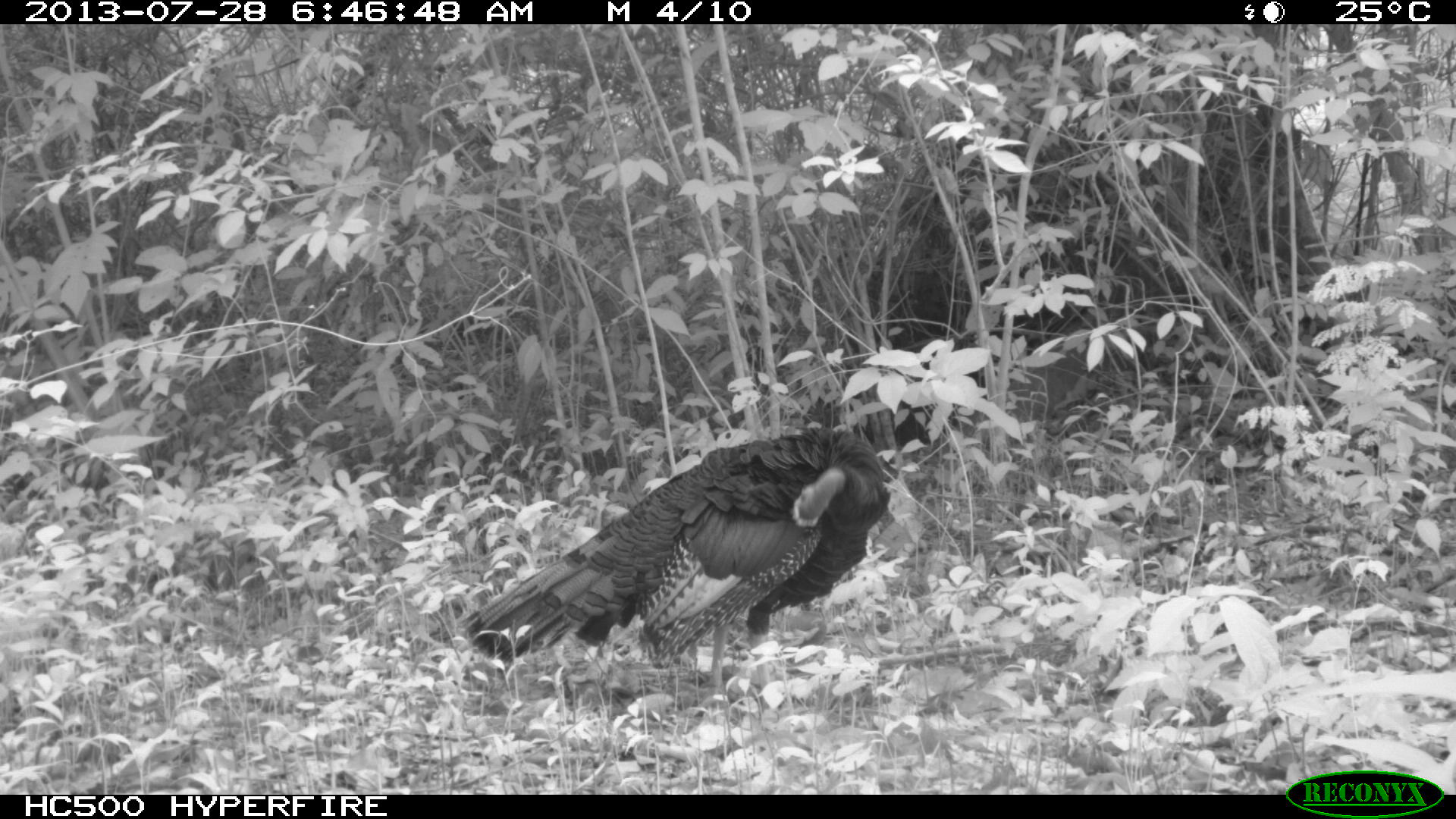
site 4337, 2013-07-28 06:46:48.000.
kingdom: Animalia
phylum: Chordata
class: Aves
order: Galliformes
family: Phasianidae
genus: Meleagris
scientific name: Meleagris ocellata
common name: ocellated turkey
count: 1